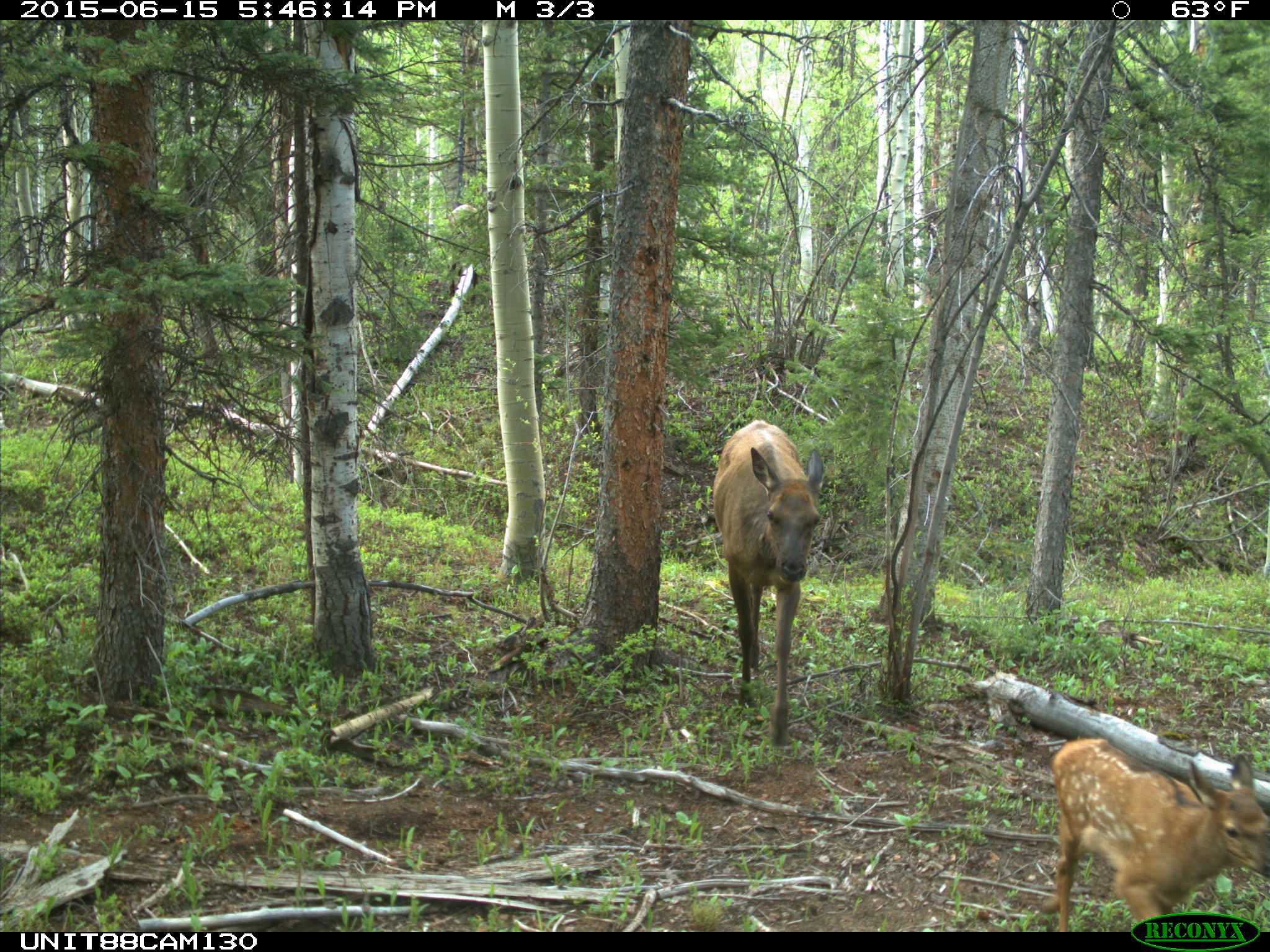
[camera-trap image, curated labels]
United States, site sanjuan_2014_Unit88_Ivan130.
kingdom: Animalia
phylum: Chordata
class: Mammalia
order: Artiodactyla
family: Cervidae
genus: Cervus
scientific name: Cervus elaphus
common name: red deer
Cervus elaphus (red deer).